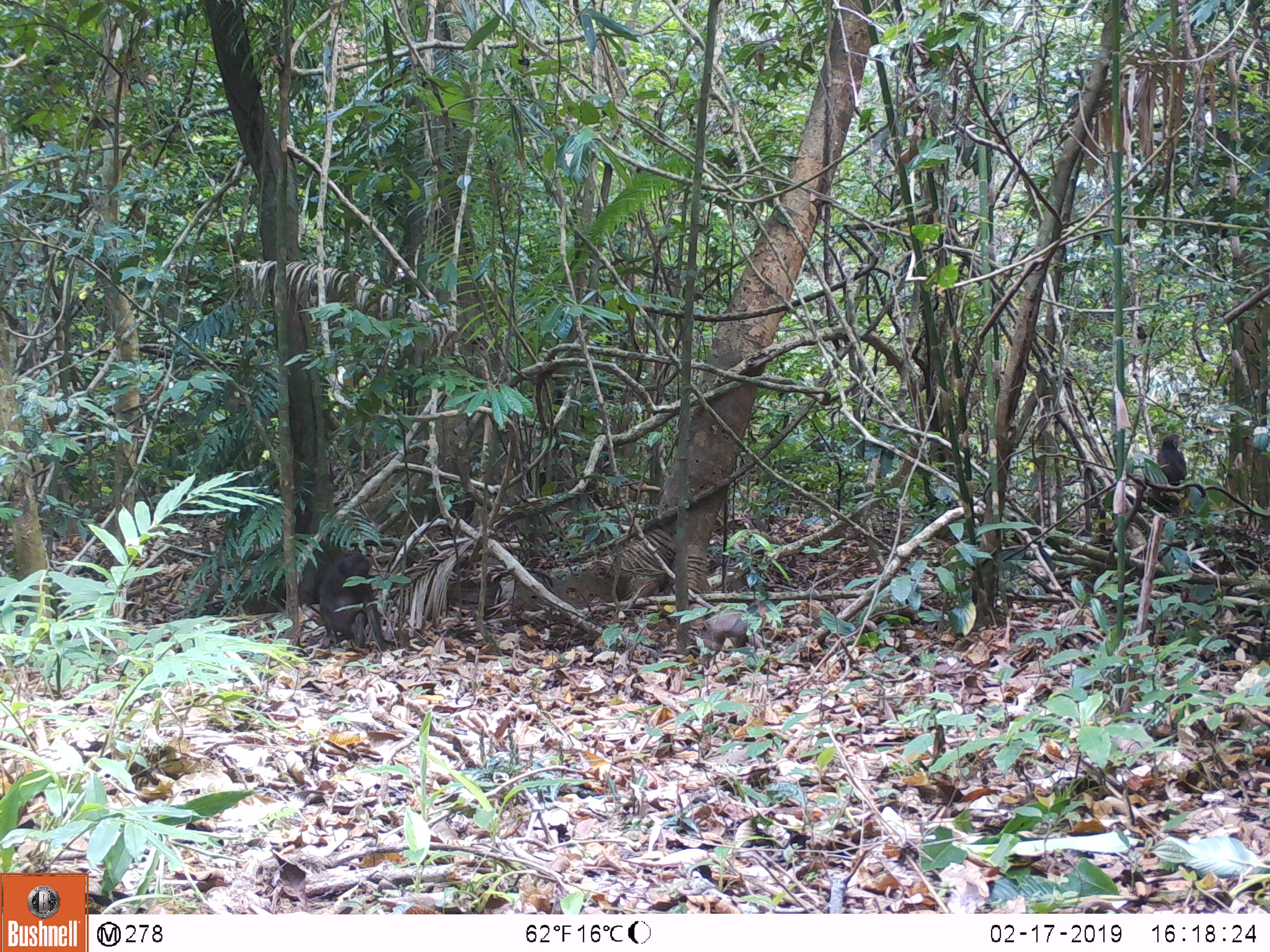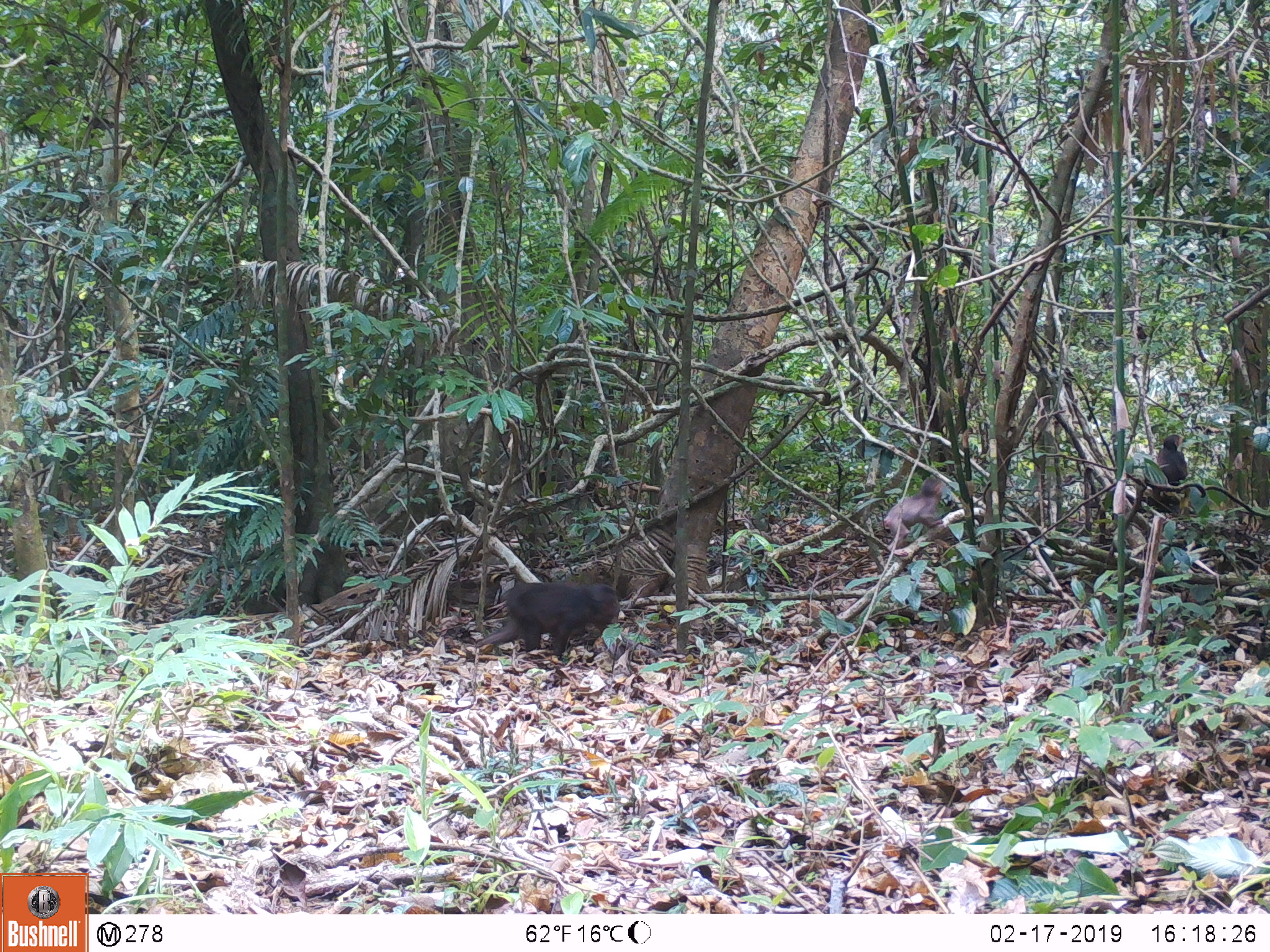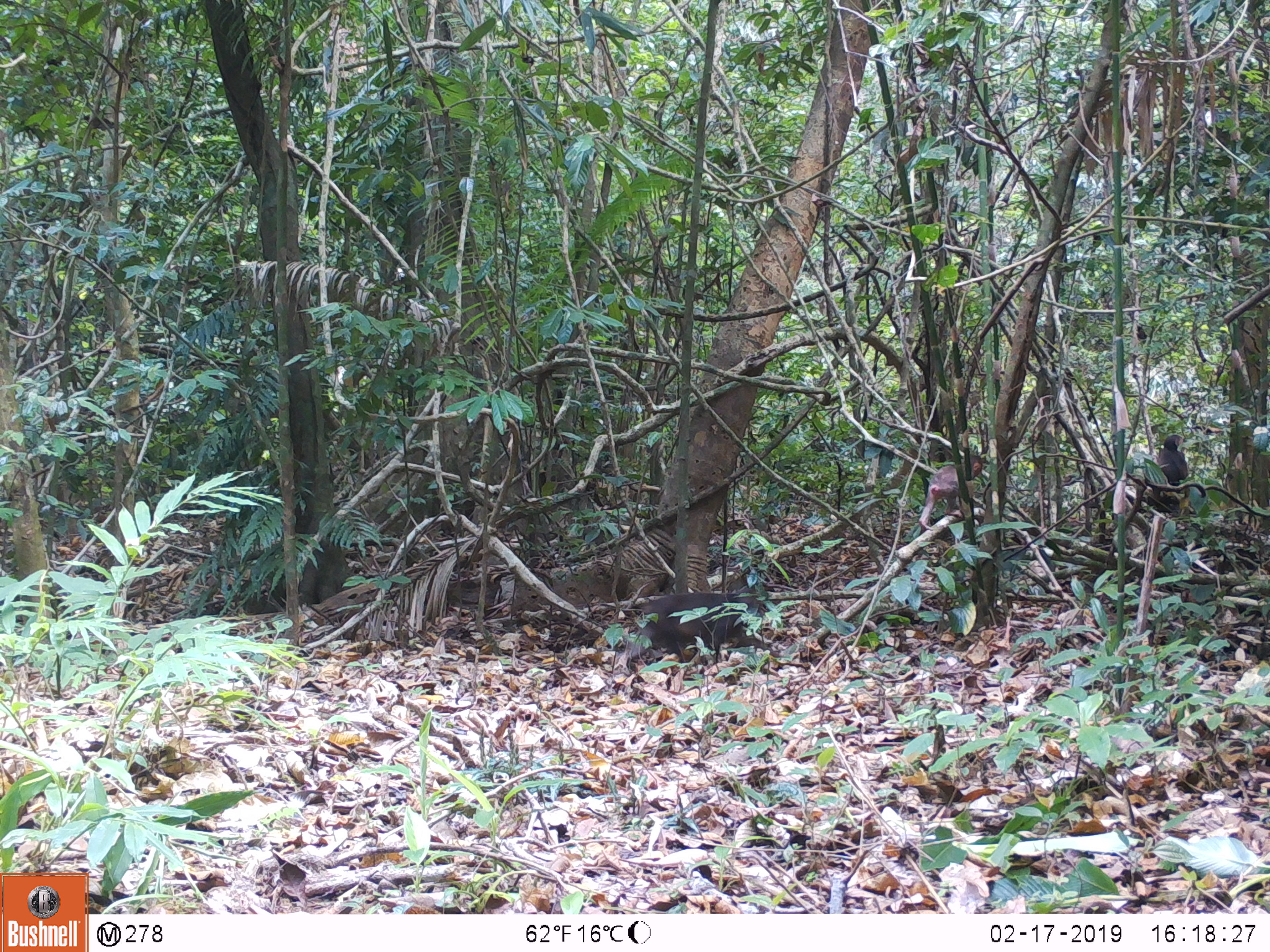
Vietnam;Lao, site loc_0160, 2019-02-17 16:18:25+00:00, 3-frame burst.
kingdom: Animalia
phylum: Chordata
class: Mammalia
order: Primates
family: Cercopithecidae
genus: Macaca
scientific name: Macaca arctoides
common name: stump-tailed macaque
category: stump tailed macaque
Stump tailed macaque (stump-tailed macaque) (Macaca arctoides). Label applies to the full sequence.